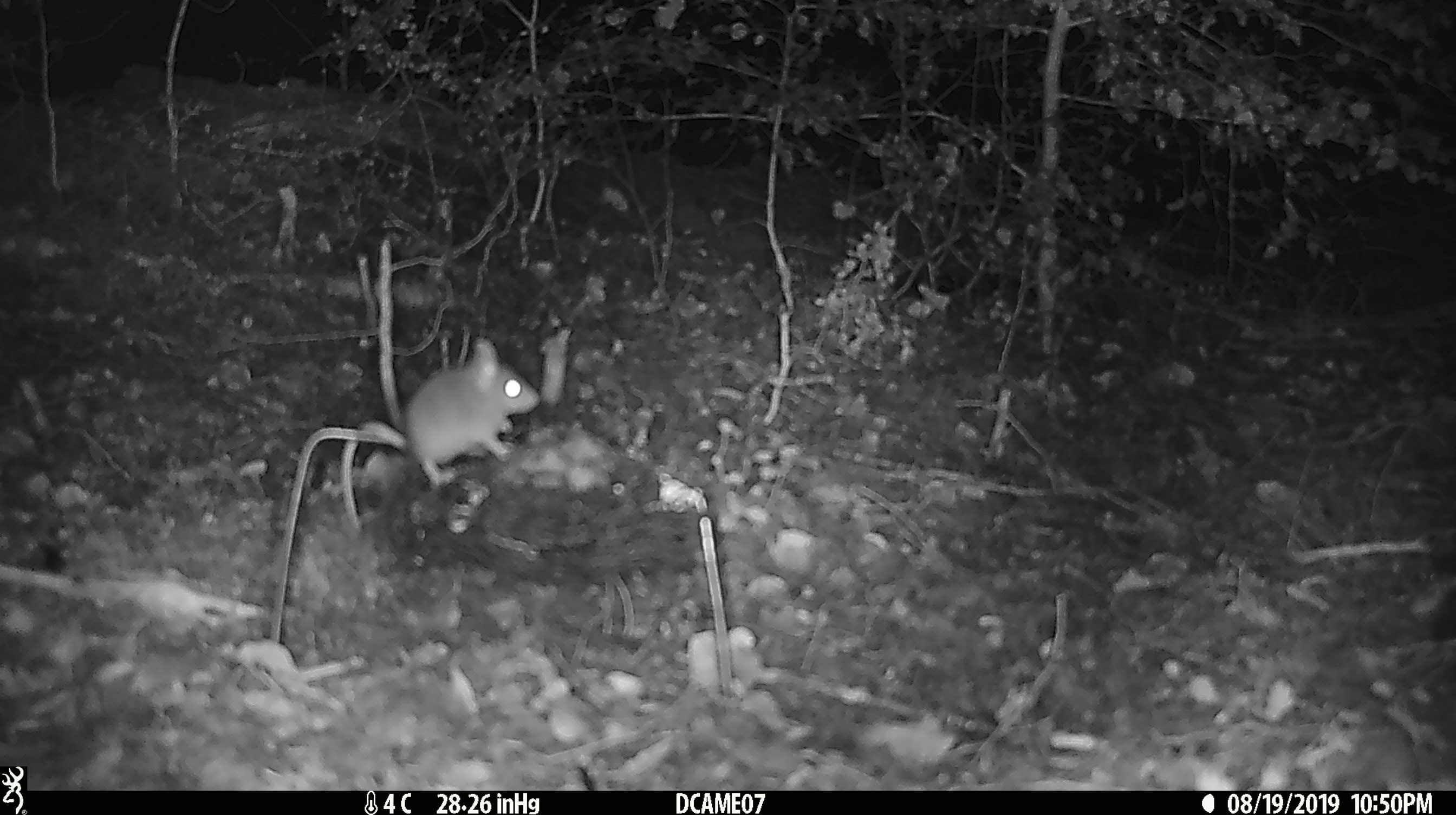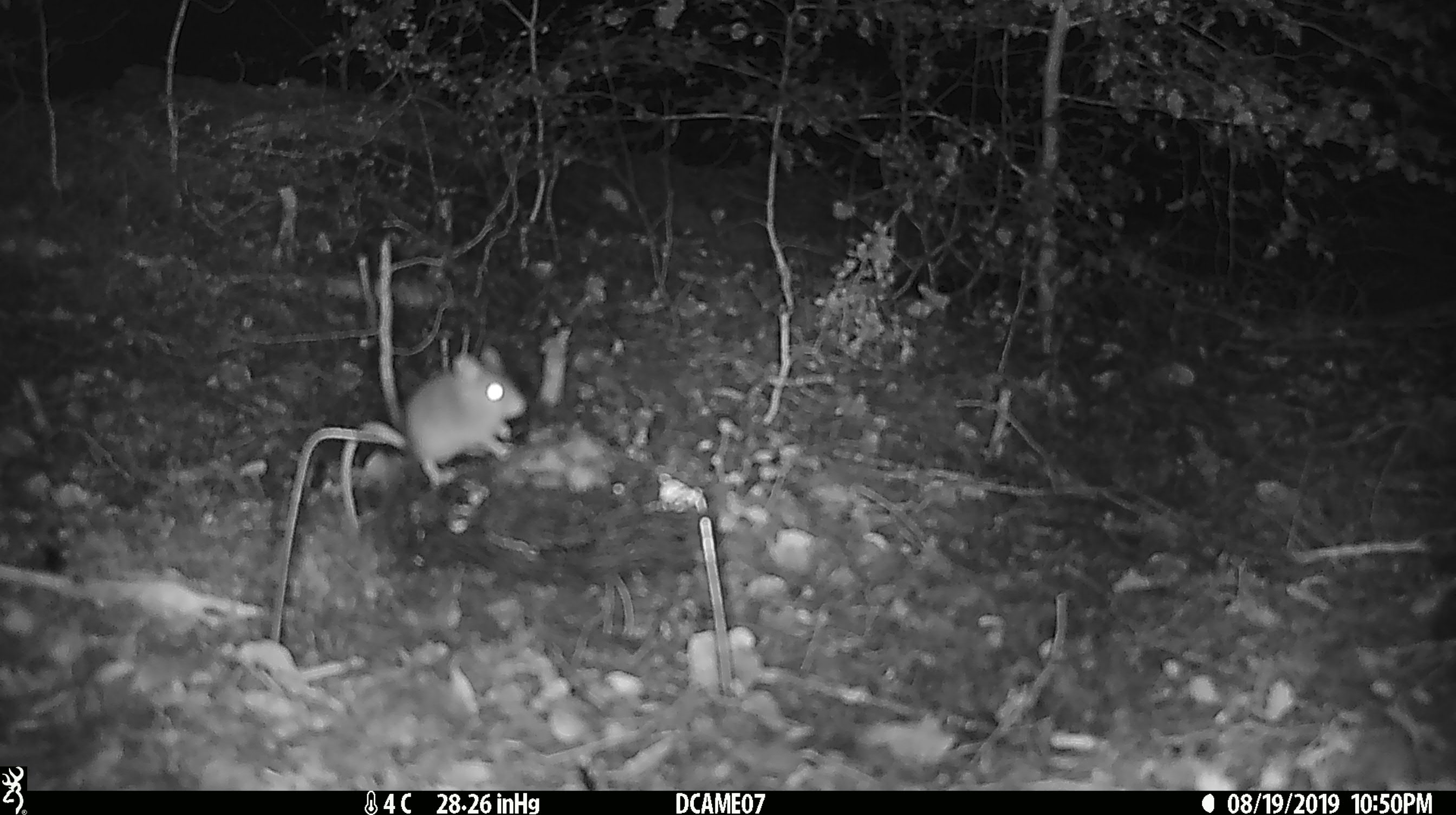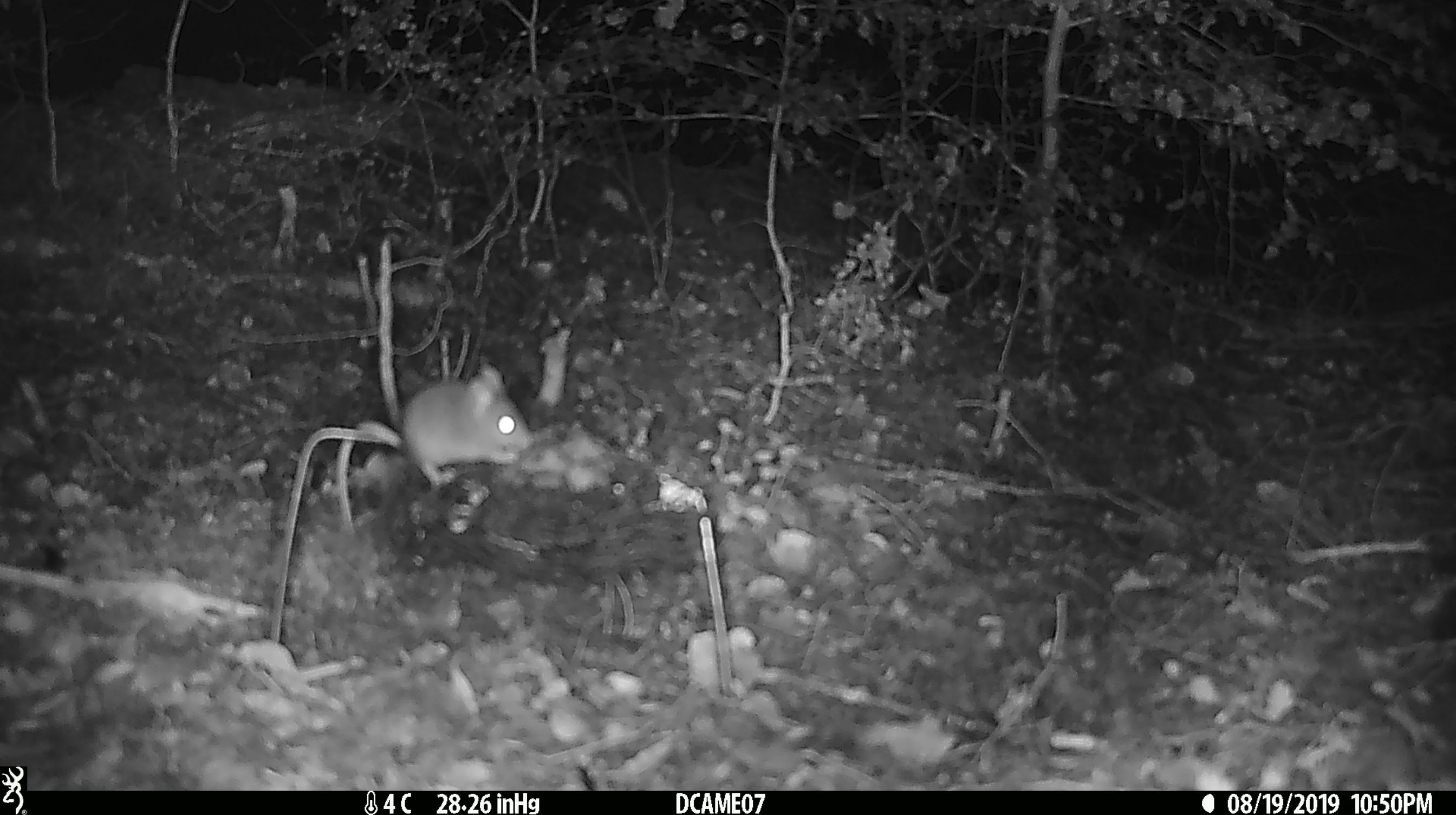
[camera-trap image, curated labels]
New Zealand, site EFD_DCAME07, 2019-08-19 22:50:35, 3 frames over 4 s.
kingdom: Animalia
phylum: Chordata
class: Mammalia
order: Rodentia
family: Muridae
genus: Mus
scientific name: Mus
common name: mouse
Mouse (Mus).